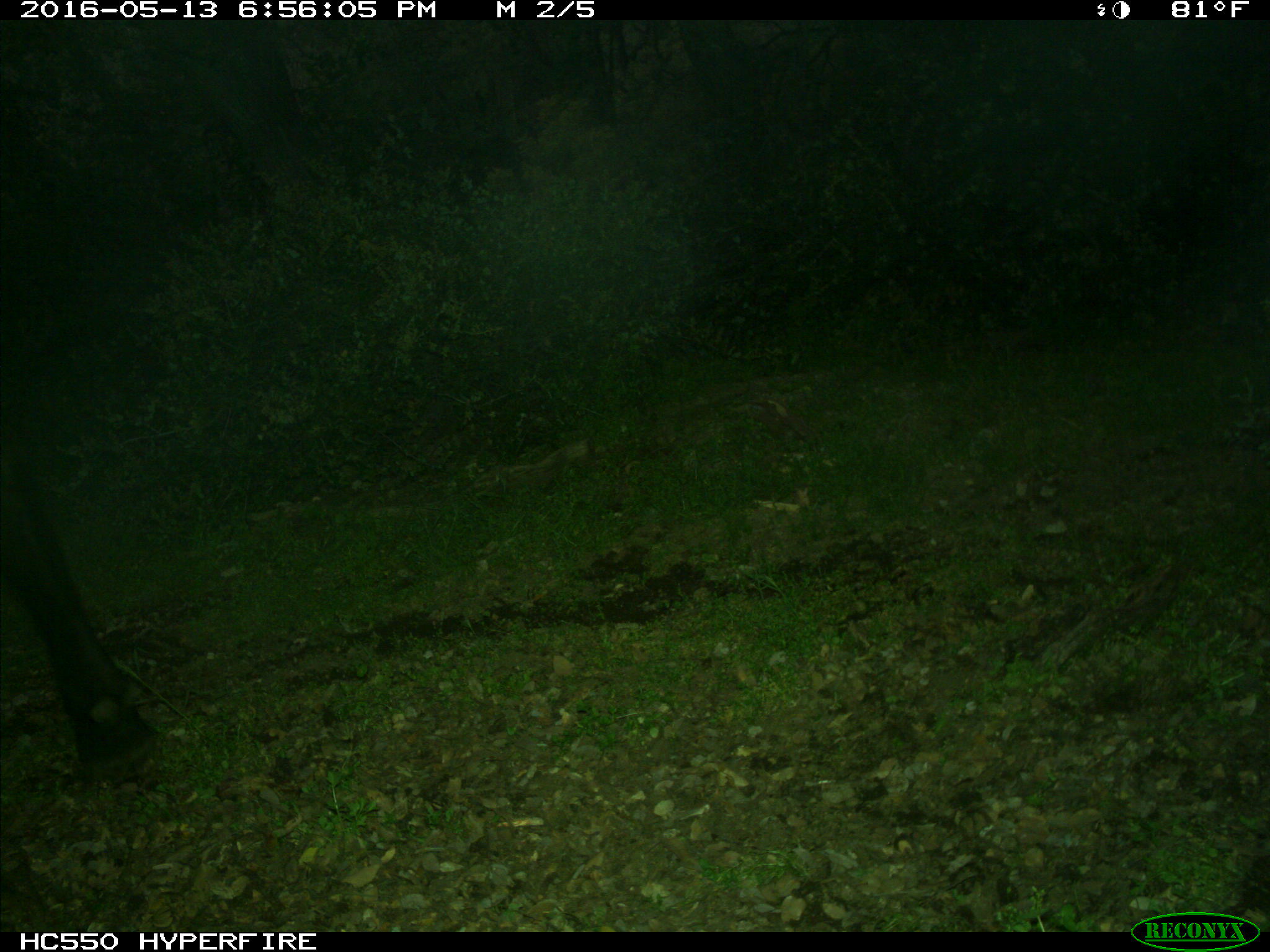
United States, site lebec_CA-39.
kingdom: Animalia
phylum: Chordata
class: Mammalia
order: Artiodactyla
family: Bovidae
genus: Bos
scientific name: Bos taurus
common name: domestic cow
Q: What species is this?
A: Bos taurus (domestic cow).